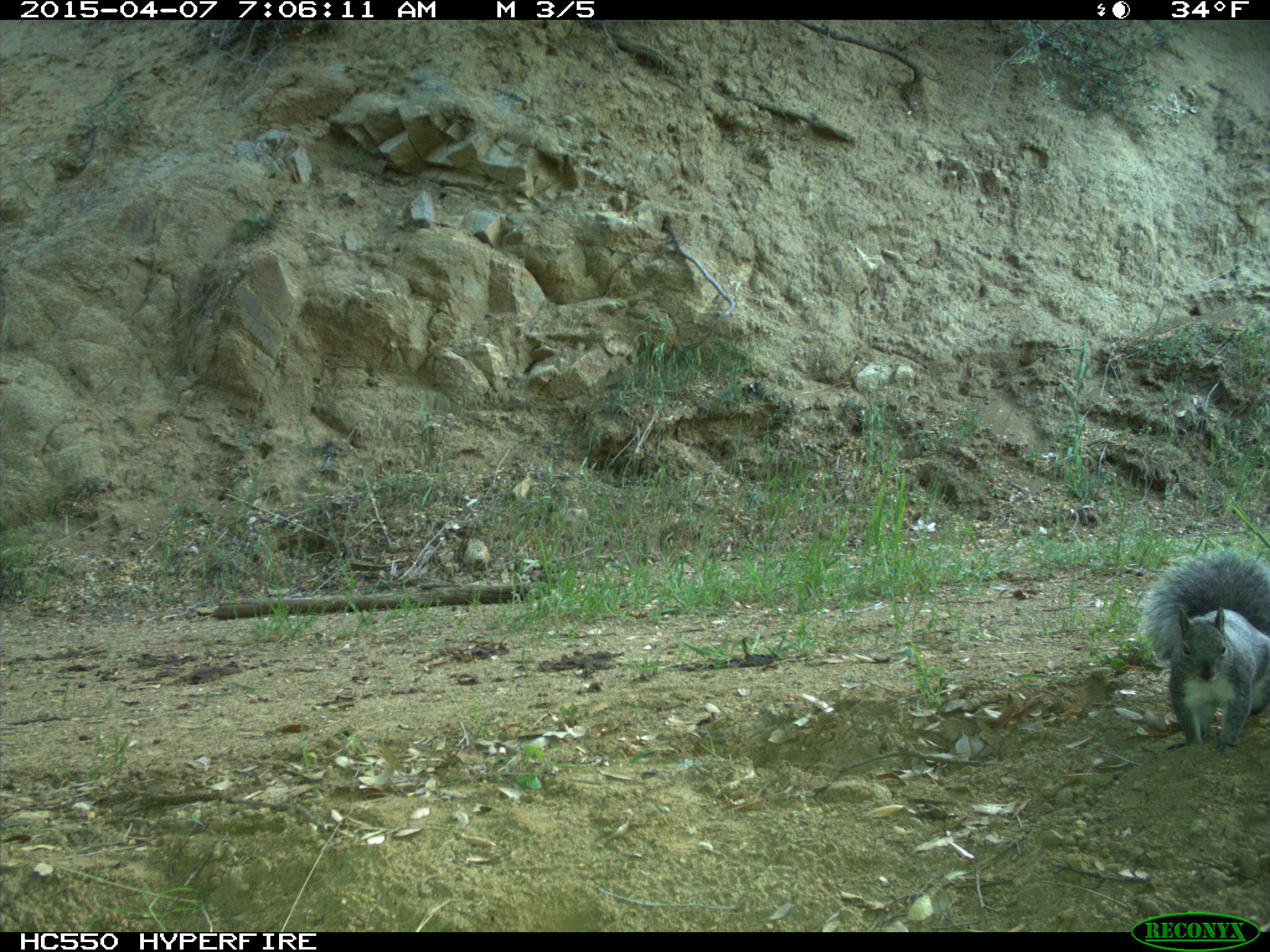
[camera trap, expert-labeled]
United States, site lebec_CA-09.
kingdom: Animalia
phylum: Chordata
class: Mammalia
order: Rodentia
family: Sciuridae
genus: Sciurus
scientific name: Sciurus carolinensis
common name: eastern gray squirrel